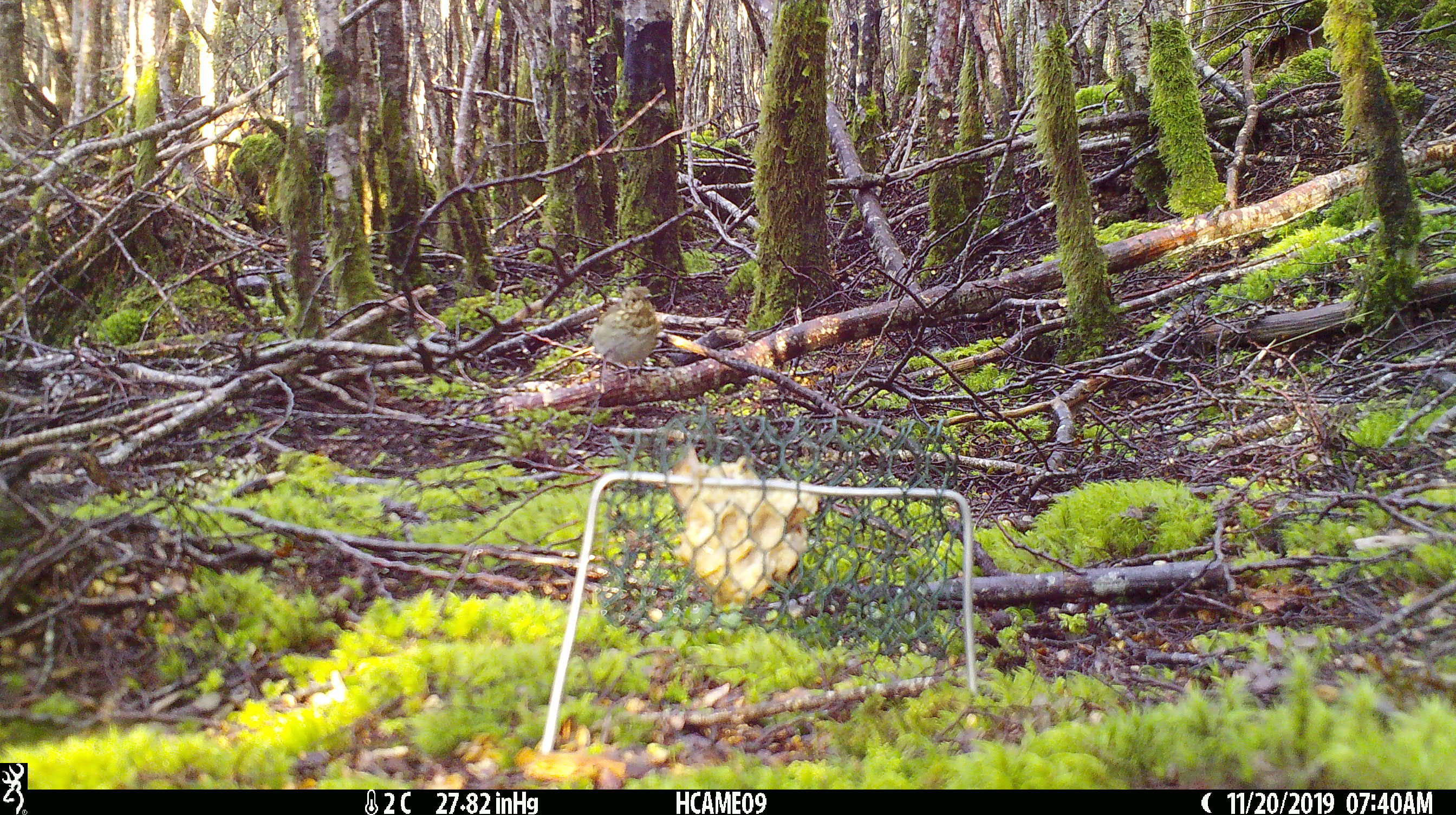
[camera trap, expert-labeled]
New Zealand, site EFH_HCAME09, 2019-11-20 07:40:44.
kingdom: Animalia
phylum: Chordata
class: Aves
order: Passeriformes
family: Turdidae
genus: Turdus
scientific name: Turdus philomelos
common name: song thrush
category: thrush